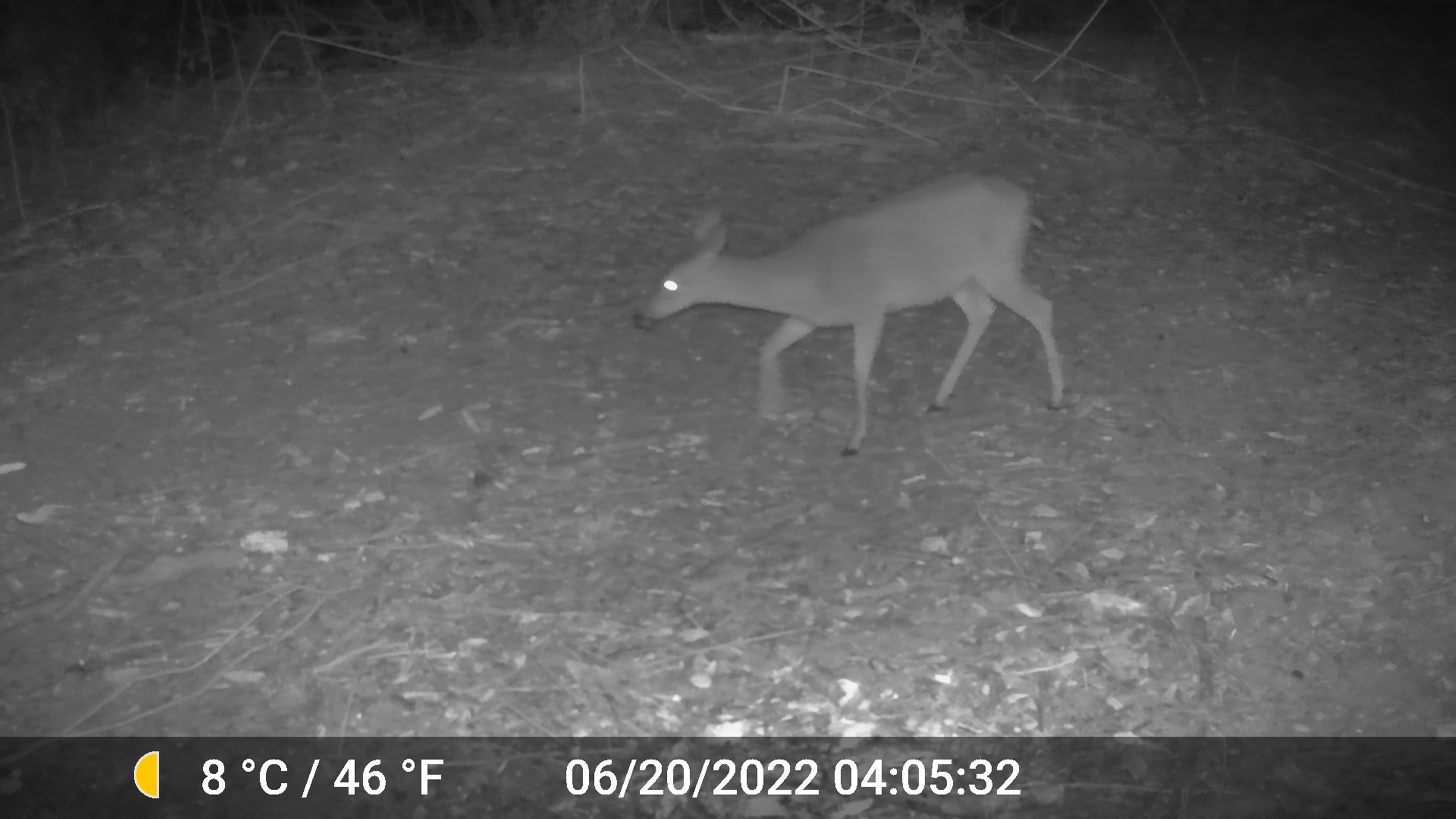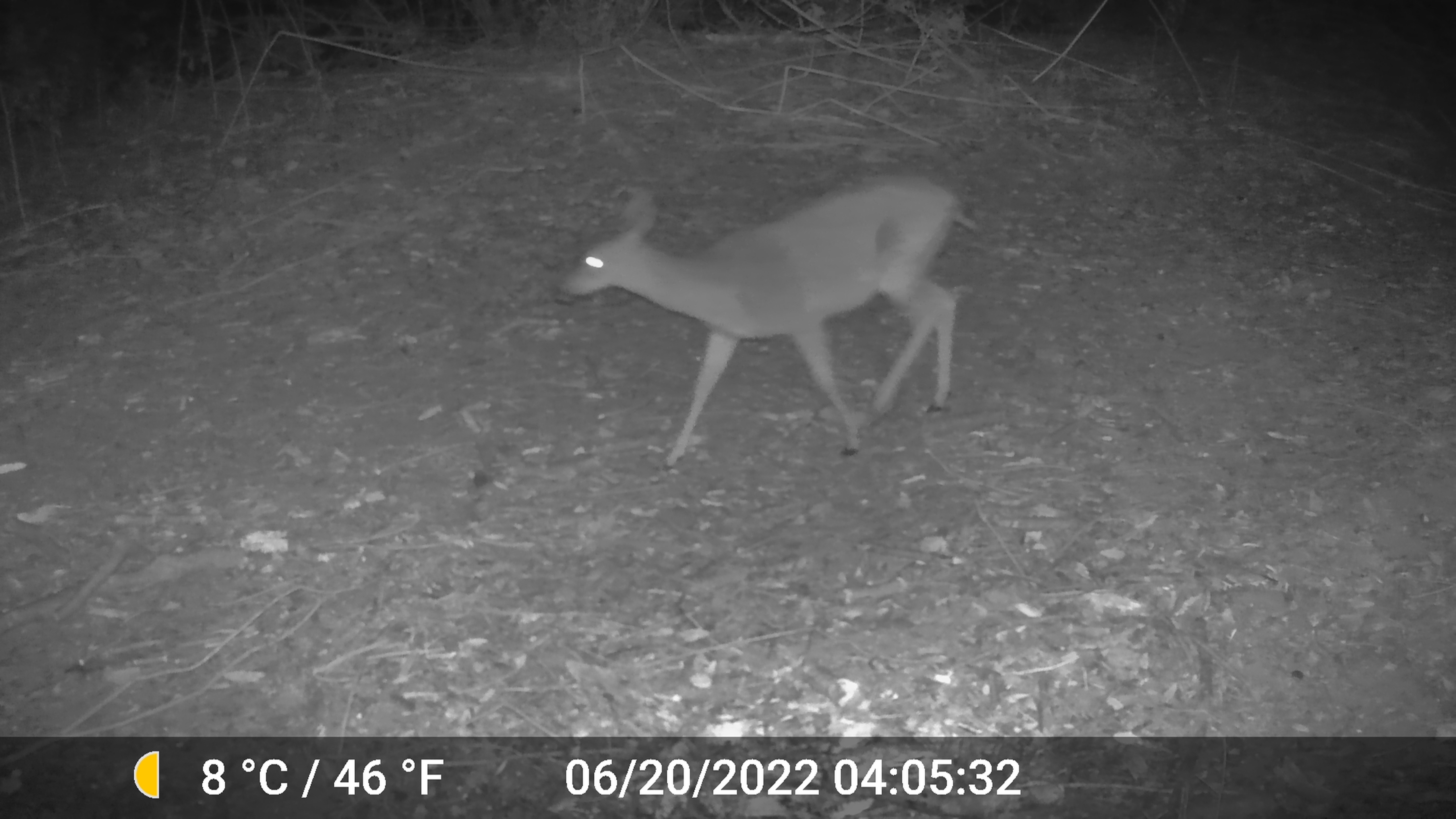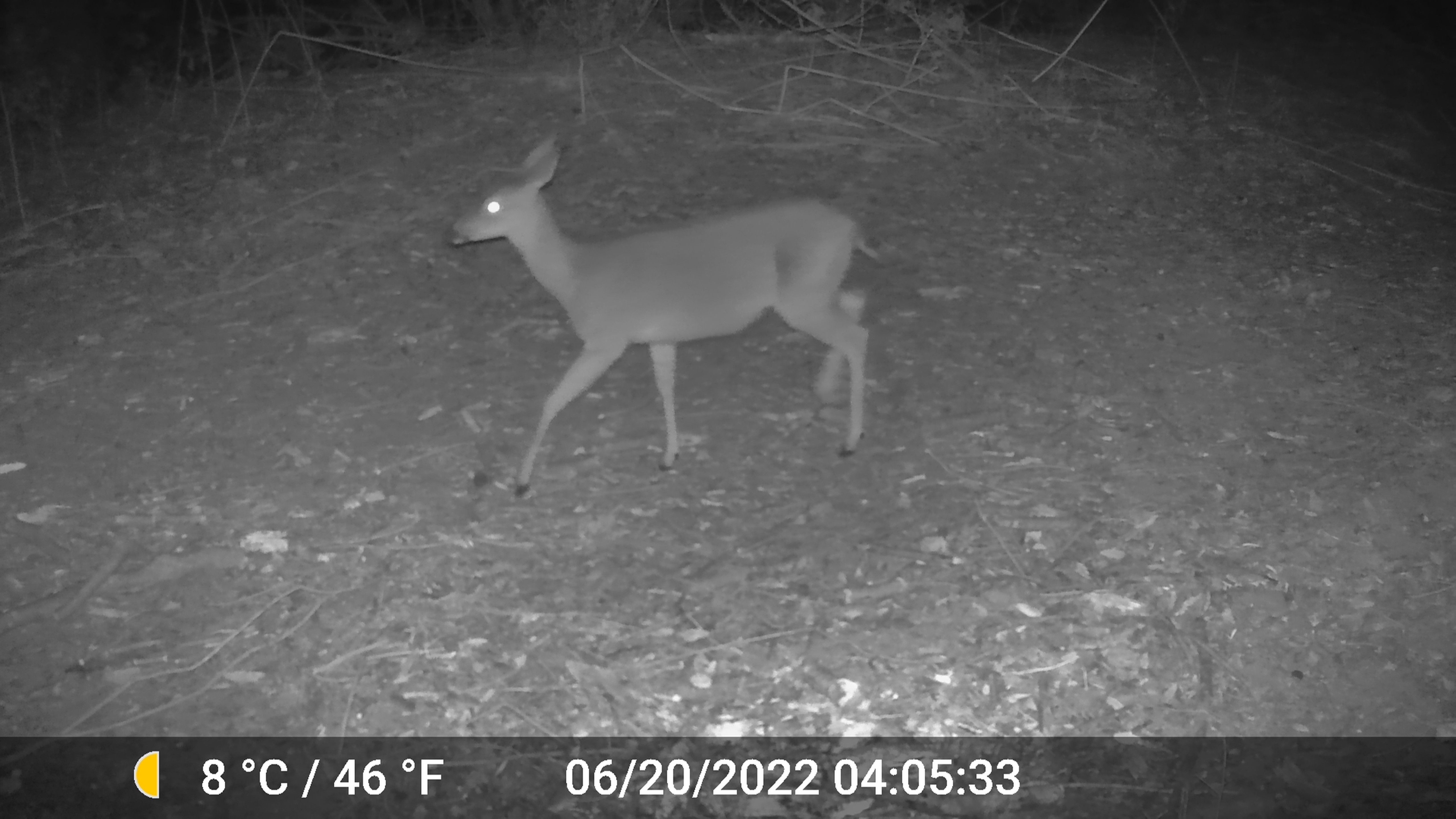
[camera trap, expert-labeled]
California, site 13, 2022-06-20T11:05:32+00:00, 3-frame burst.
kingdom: Animalia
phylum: Chordata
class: Mammalia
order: Artiodactyla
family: Cervidae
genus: Odocoileus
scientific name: Odocoileus hemionus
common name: mule deer